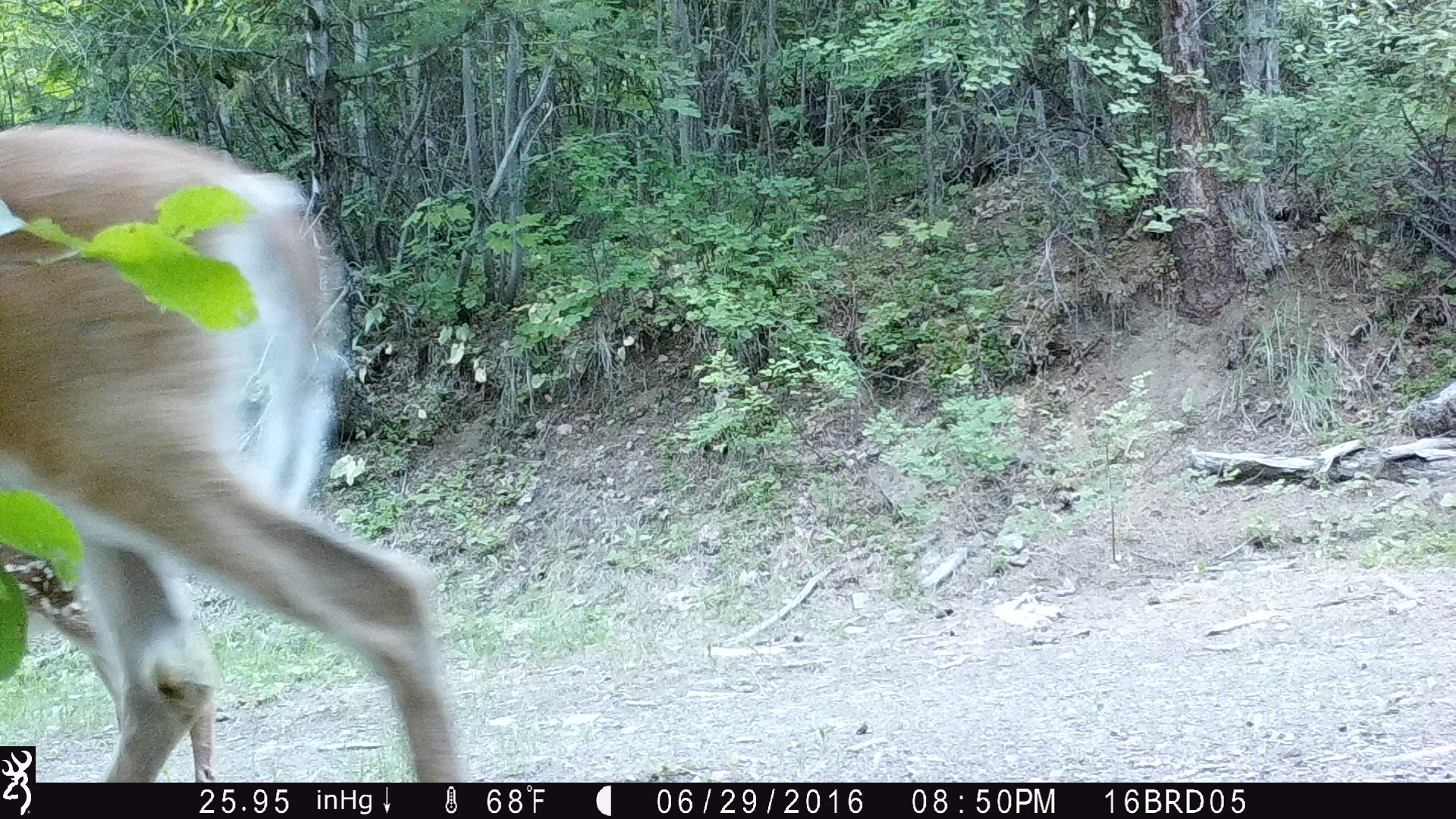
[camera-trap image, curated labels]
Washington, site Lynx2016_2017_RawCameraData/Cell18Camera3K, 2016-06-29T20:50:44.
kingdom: Animalia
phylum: Chordata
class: Mammalia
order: Artiodactyla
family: Cervidae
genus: Odocoileus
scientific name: Odocoileus virginianus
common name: white-tailed deer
Odocoileus virginianus (white-tailed deer). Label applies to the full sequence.